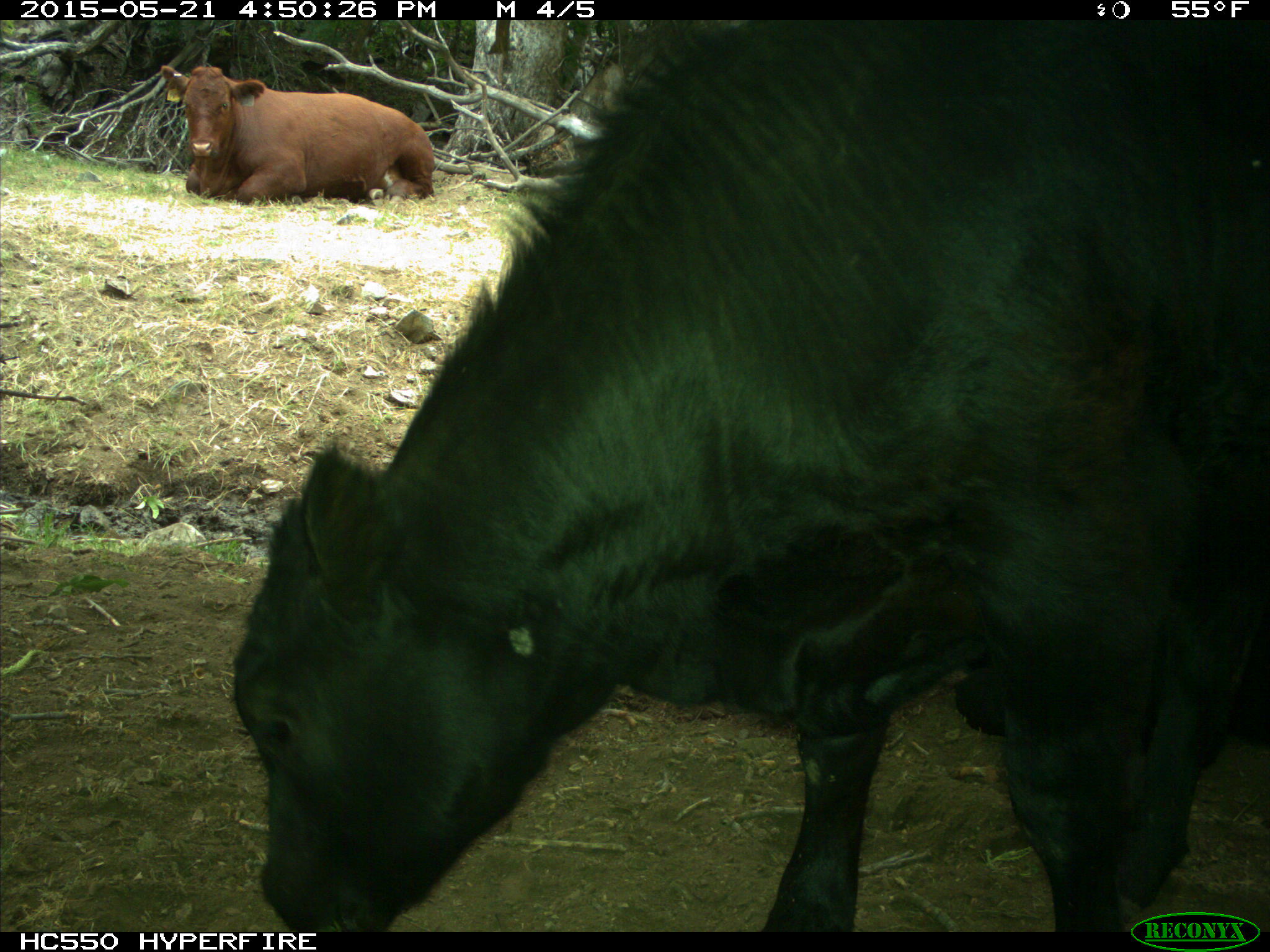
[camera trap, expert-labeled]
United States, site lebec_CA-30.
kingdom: Animalia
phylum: Chordata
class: Mammalia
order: Artiodactyla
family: Bovidae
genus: Bos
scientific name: Bos taurus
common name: domestic cow